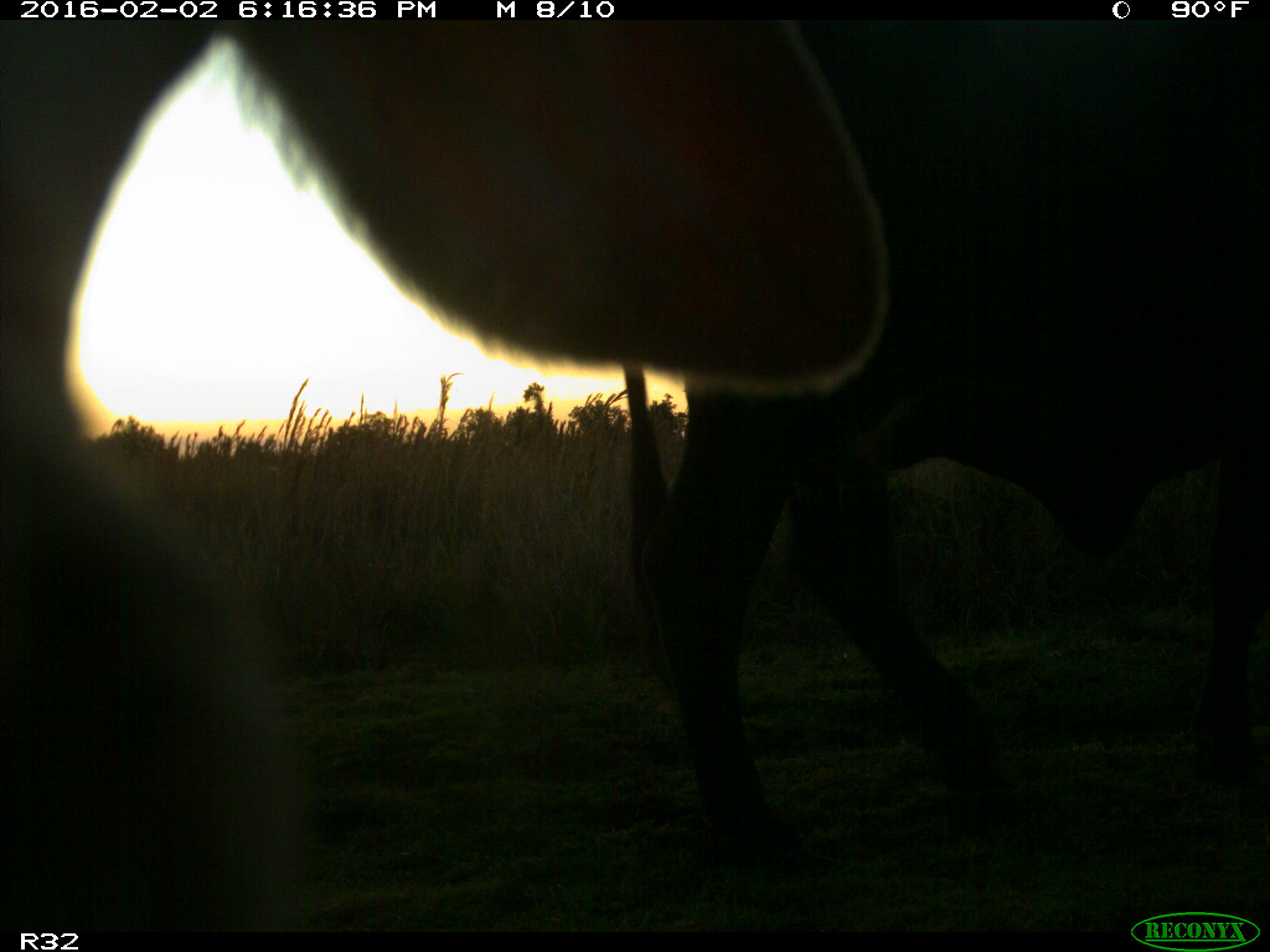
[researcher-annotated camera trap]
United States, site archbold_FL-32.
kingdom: Animalia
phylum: Chordata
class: Mammalia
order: Artiodactyla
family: Bovidae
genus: Bos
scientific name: Bos taurus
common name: domestic cow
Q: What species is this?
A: Bos taurus (domestic cow).